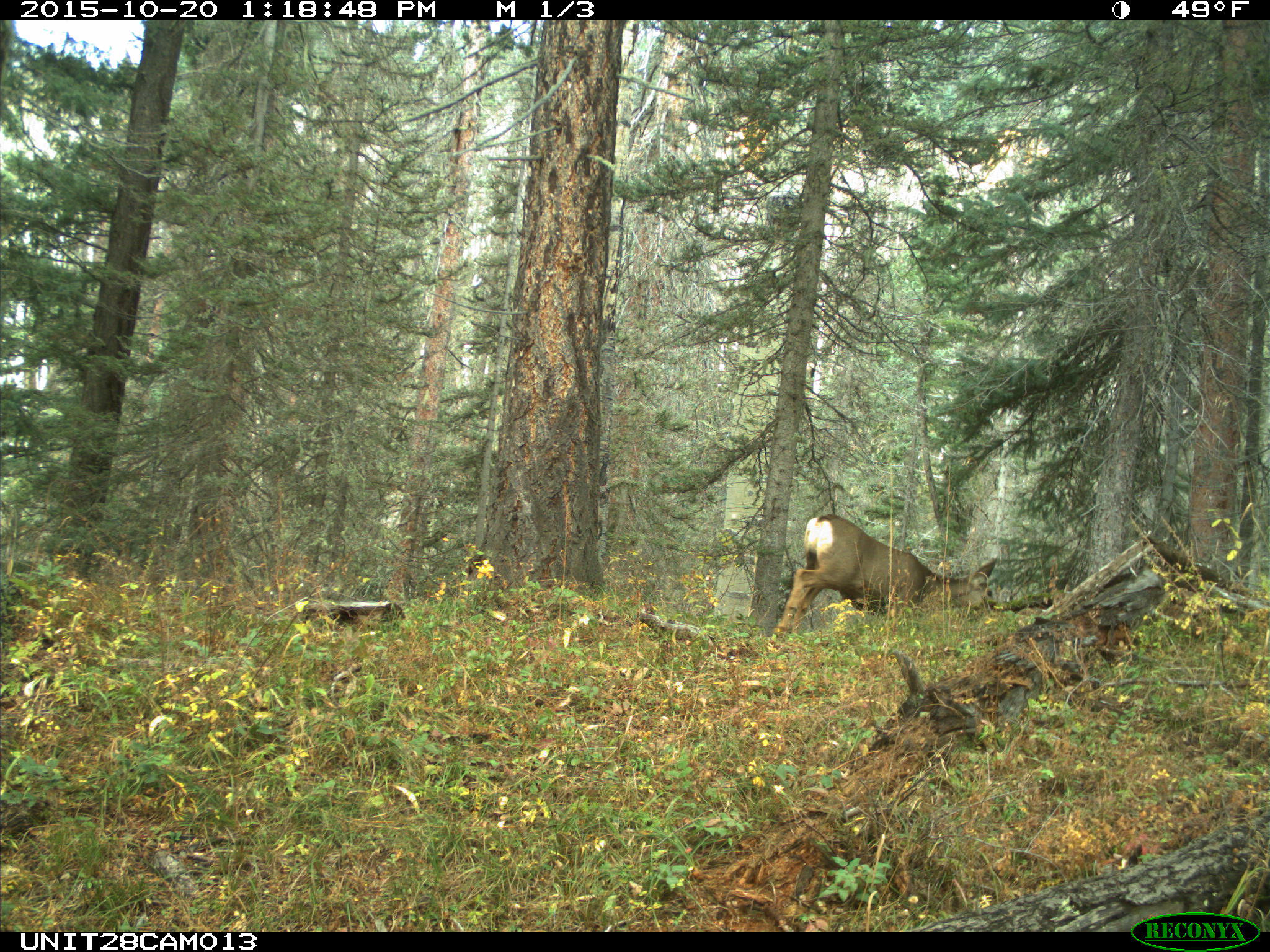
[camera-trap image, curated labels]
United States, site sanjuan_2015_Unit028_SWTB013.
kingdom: Animalia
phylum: Chordata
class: Mammalia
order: Artiodactyla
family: Cervidae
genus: Odocoileus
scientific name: Odocoileus hemionus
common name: mule deer